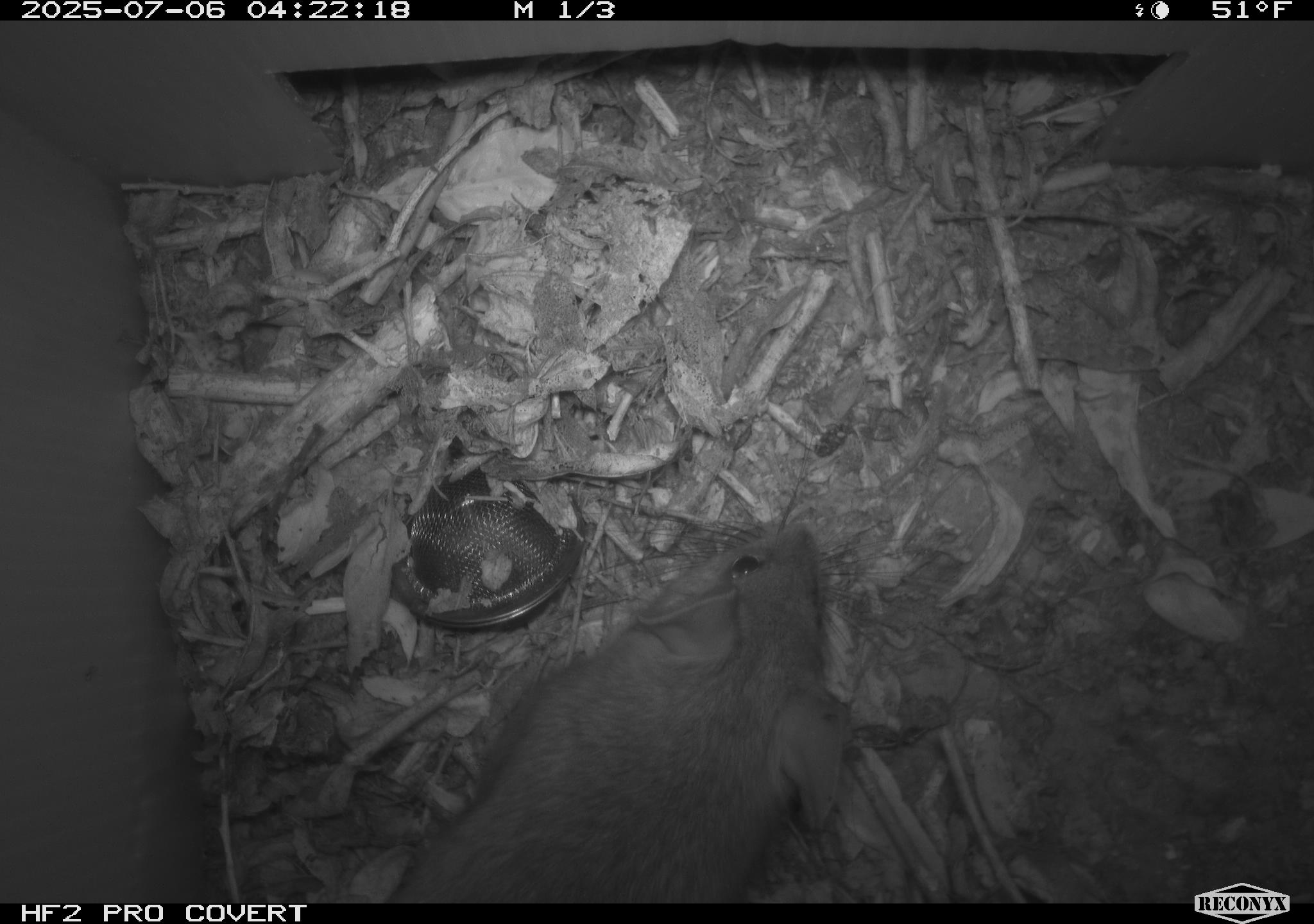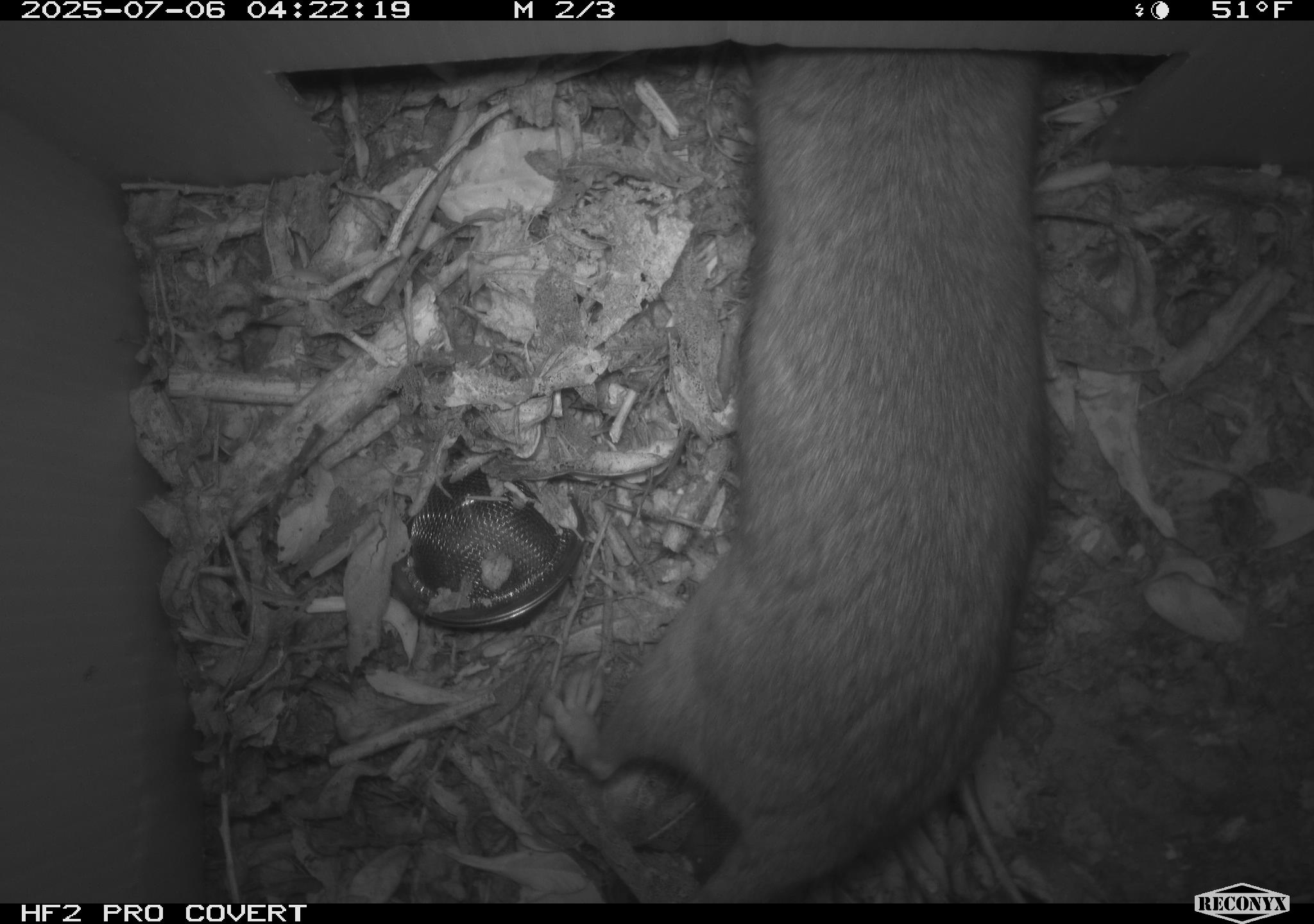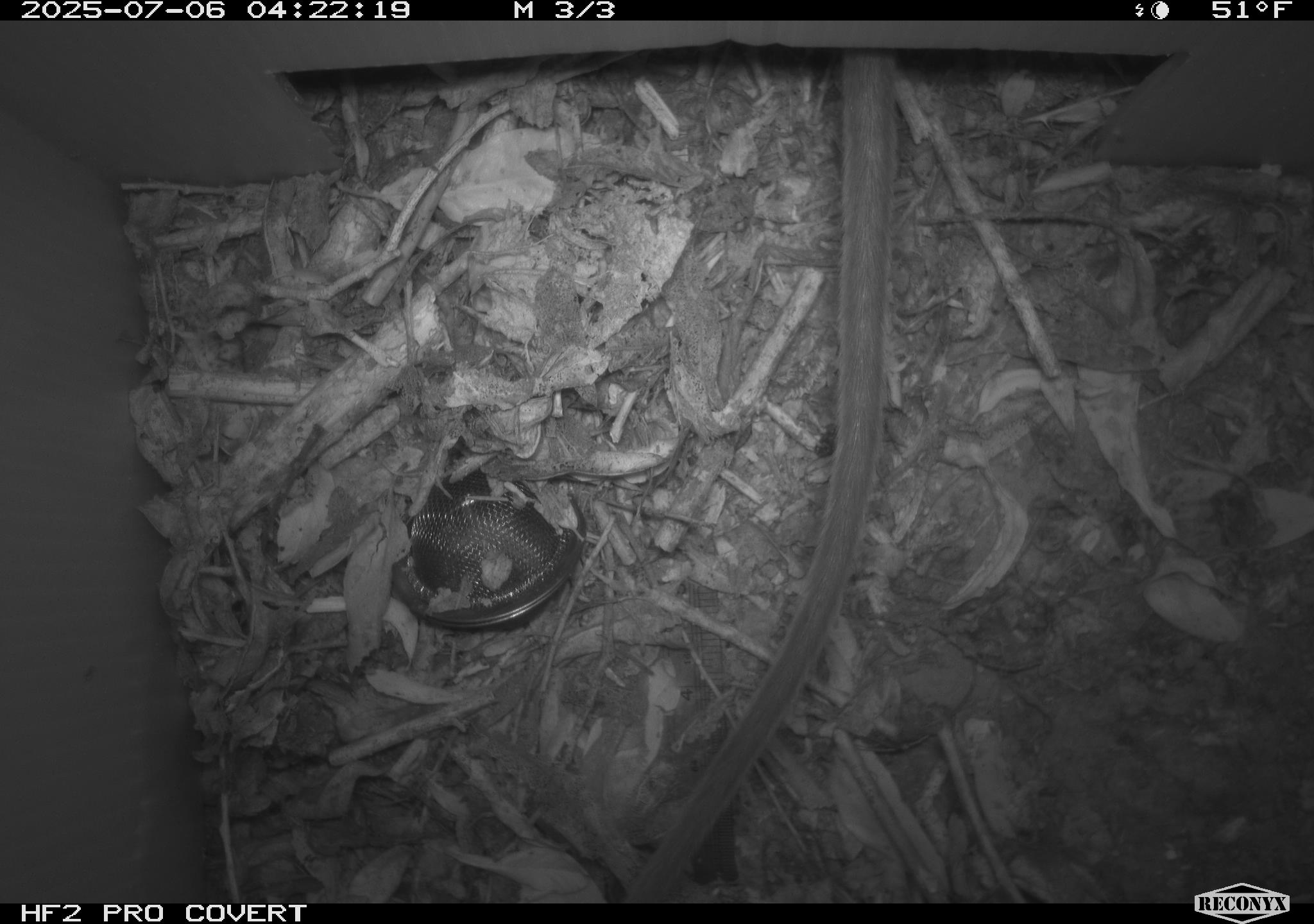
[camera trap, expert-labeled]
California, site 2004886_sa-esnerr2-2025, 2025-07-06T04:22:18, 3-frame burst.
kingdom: Animalia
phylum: Chordata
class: Mammalia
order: Rodentia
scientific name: Rodentia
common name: rodent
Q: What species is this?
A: Rodent (Rodentia).